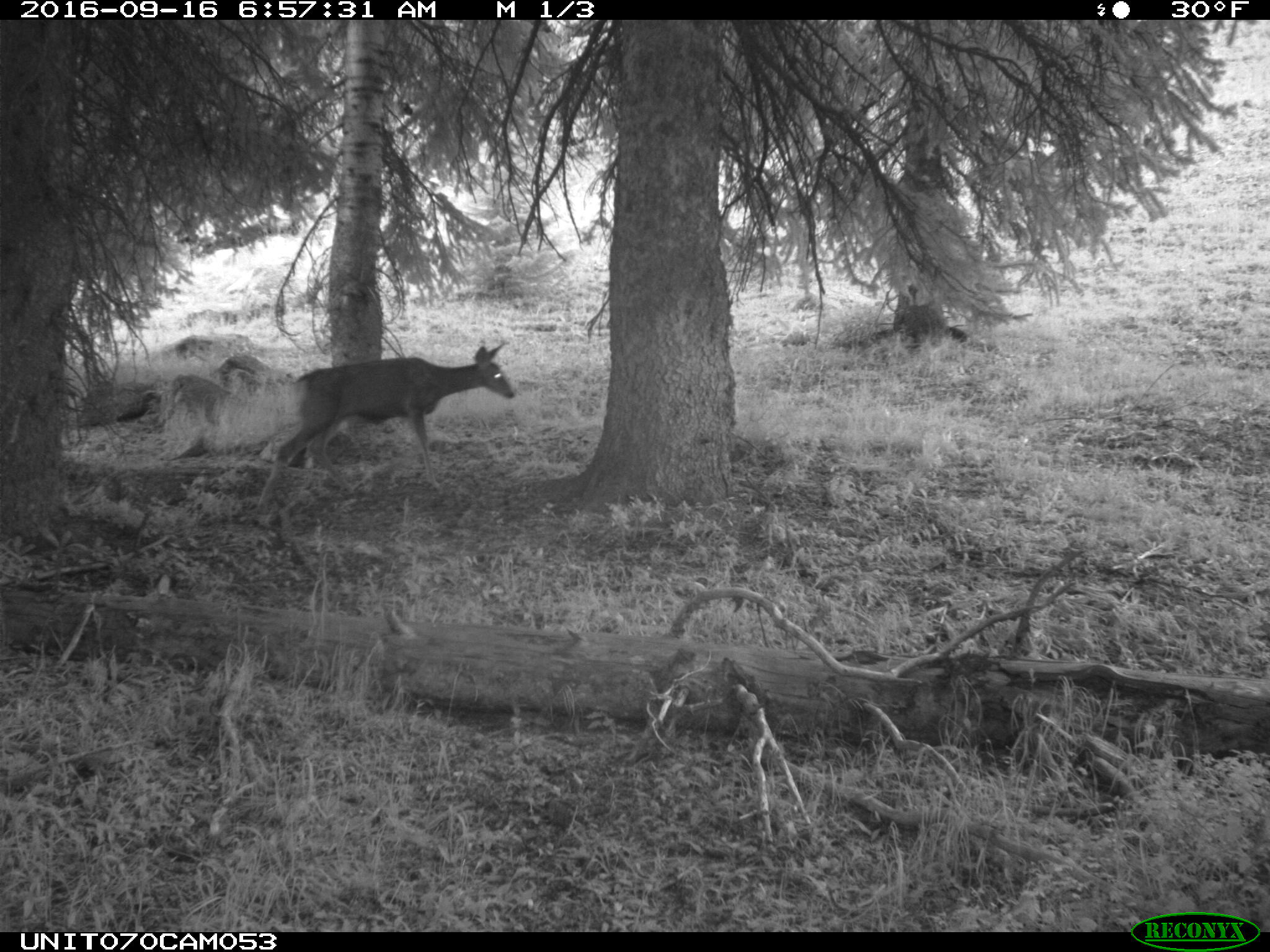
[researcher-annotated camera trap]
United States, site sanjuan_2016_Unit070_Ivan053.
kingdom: Animalia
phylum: Chordata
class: Mammalia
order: Artiodactyla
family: Cervidae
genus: Odocoileus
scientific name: Odocoileus hemionus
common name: mule deer